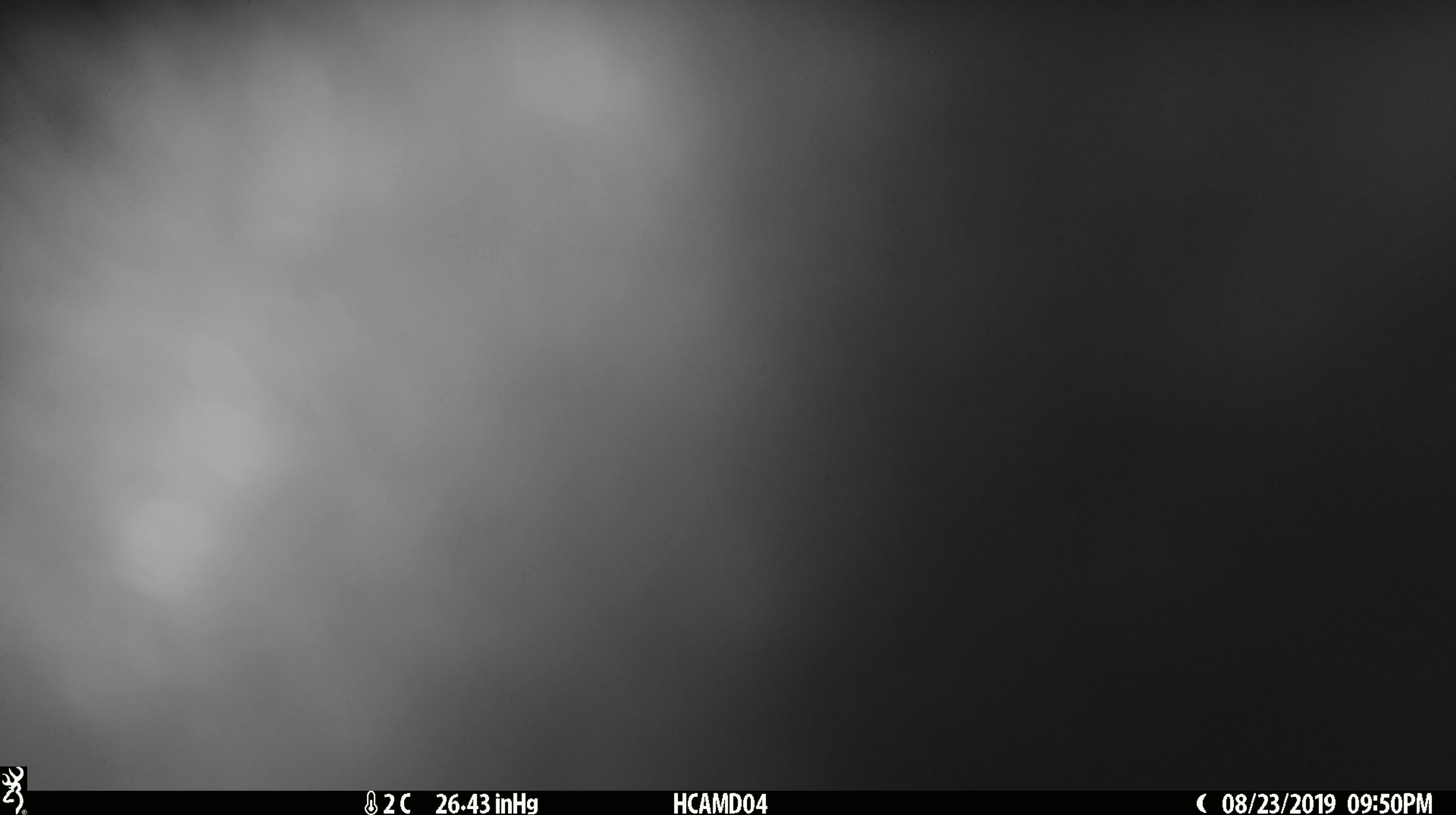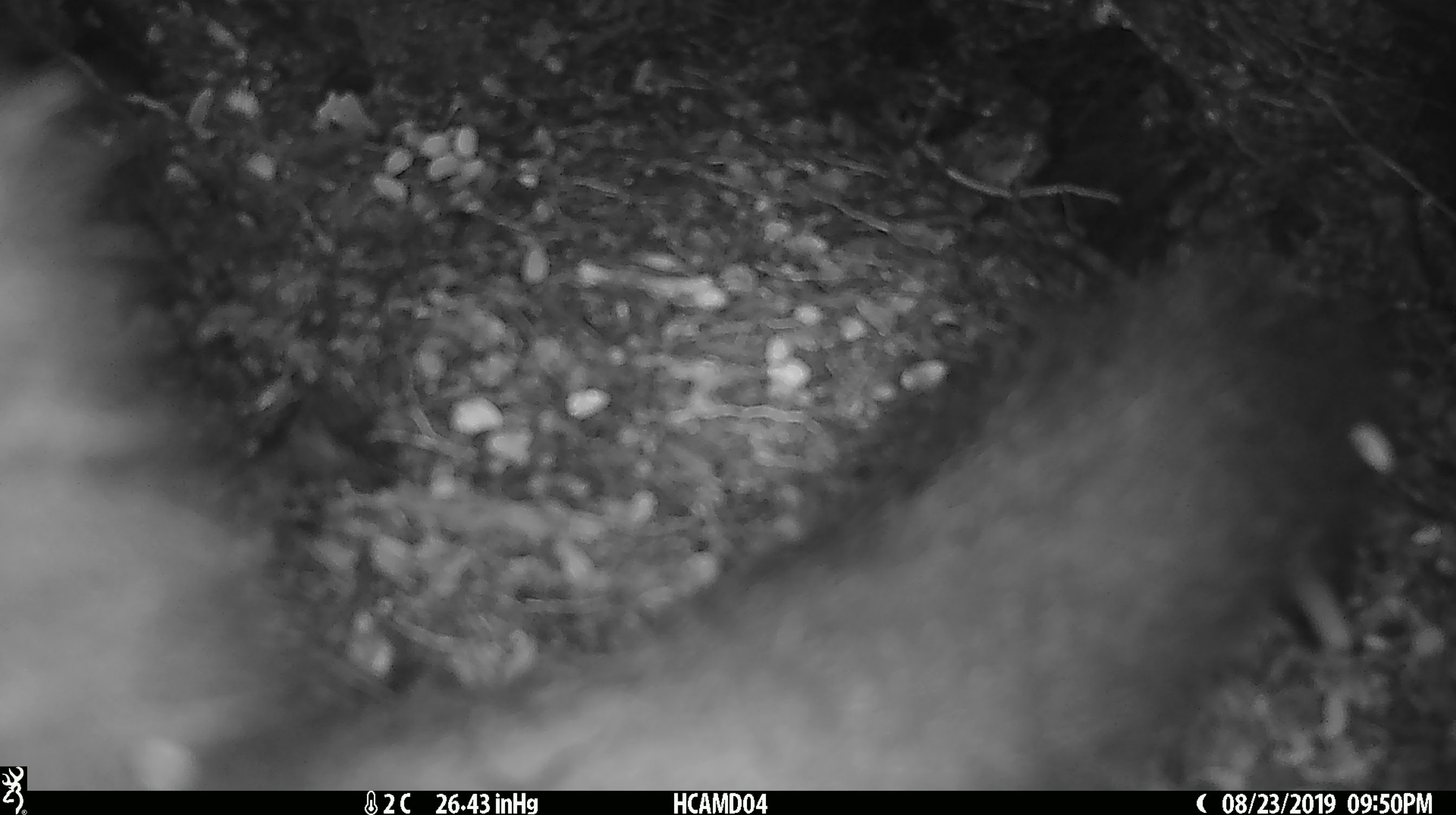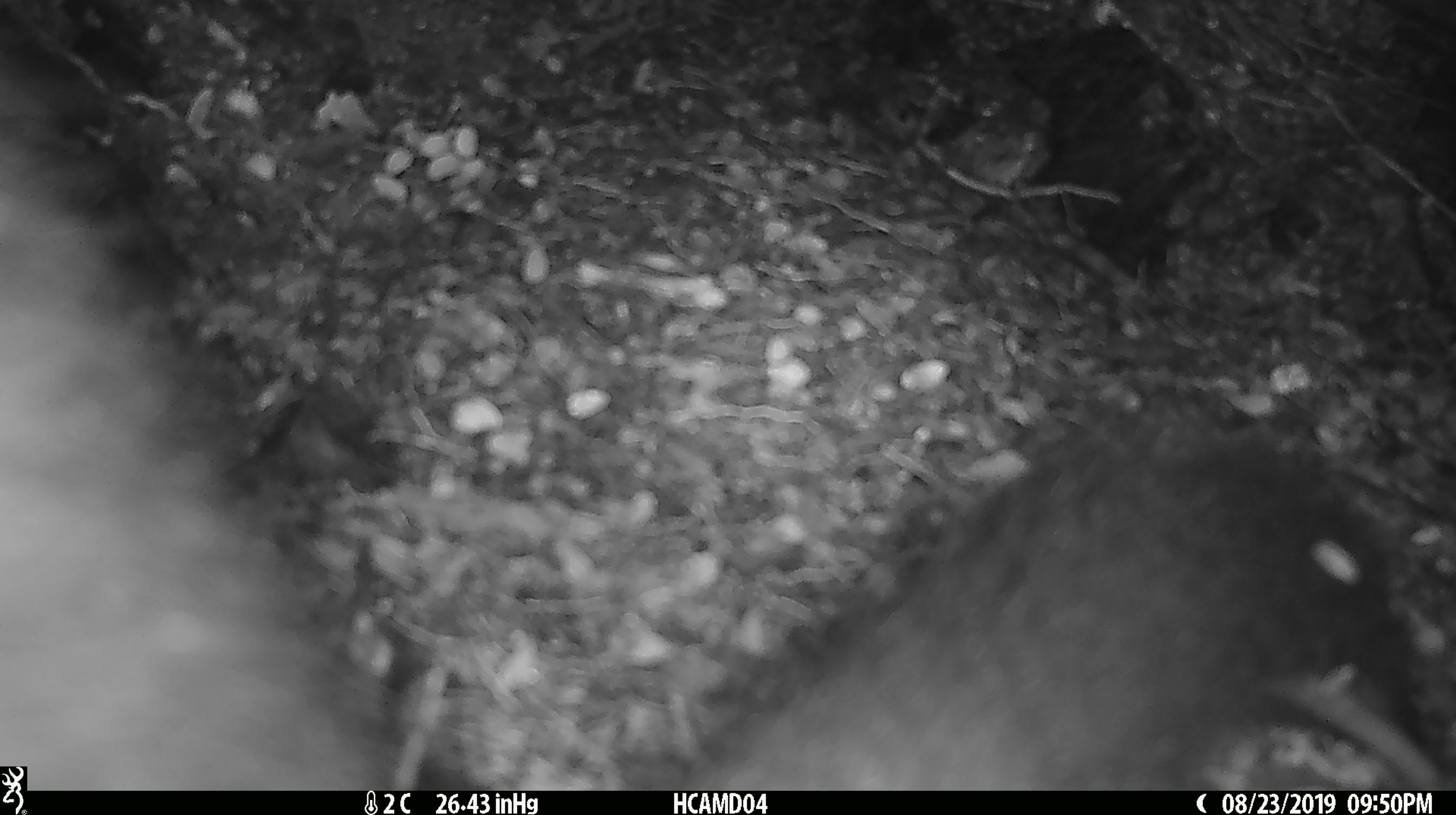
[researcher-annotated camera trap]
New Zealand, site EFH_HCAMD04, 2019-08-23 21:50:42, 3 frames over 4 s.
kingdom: Animalia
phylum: Chordata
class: Mammalia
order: Diprotodontia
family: Phalangeridae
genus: Trichosurus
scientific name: Trichosurus vulpecula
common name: common brushtail possum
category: possum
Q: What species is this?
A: Possum (common brushtail possum) (Trichosurus vulpecula).